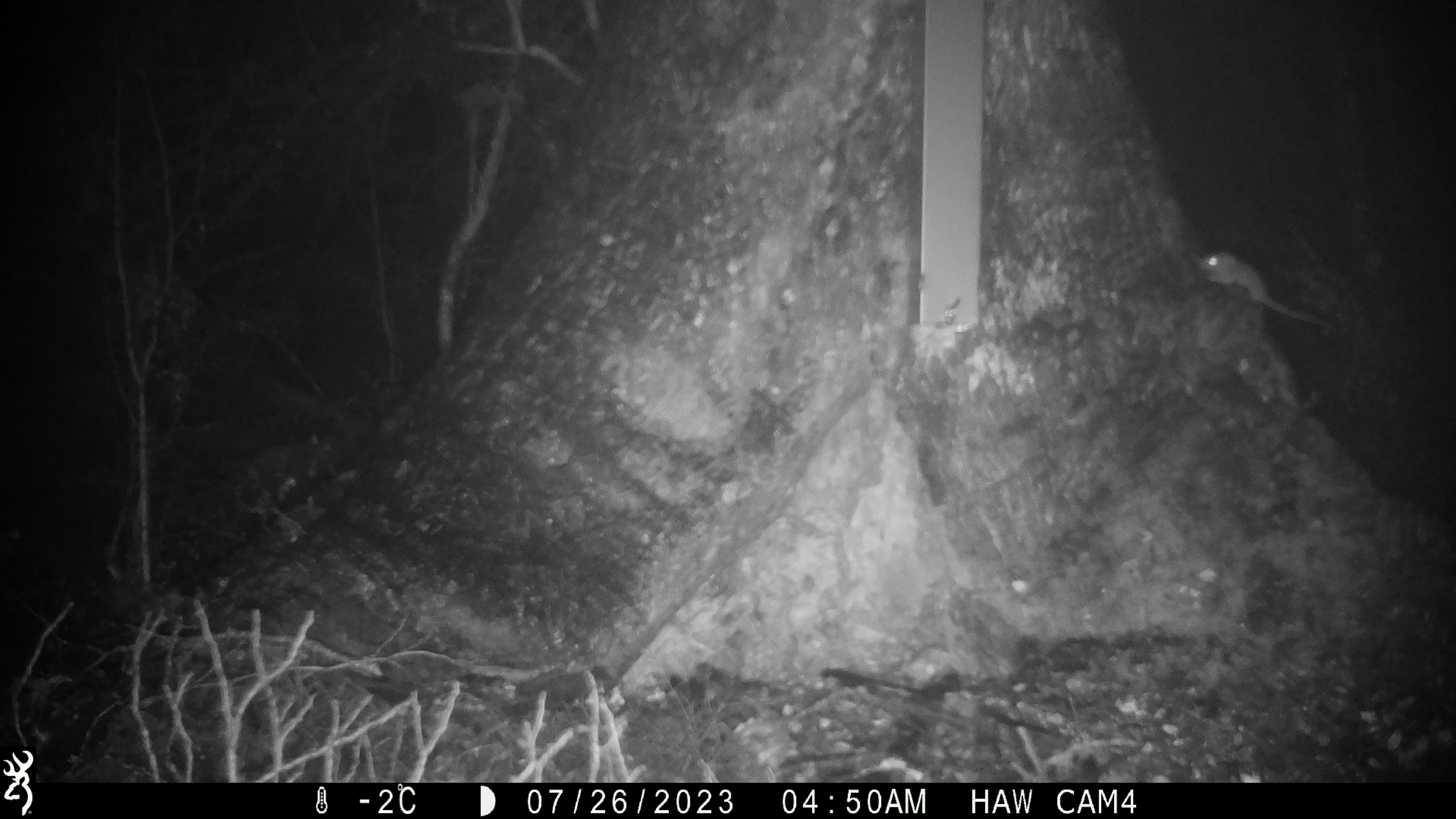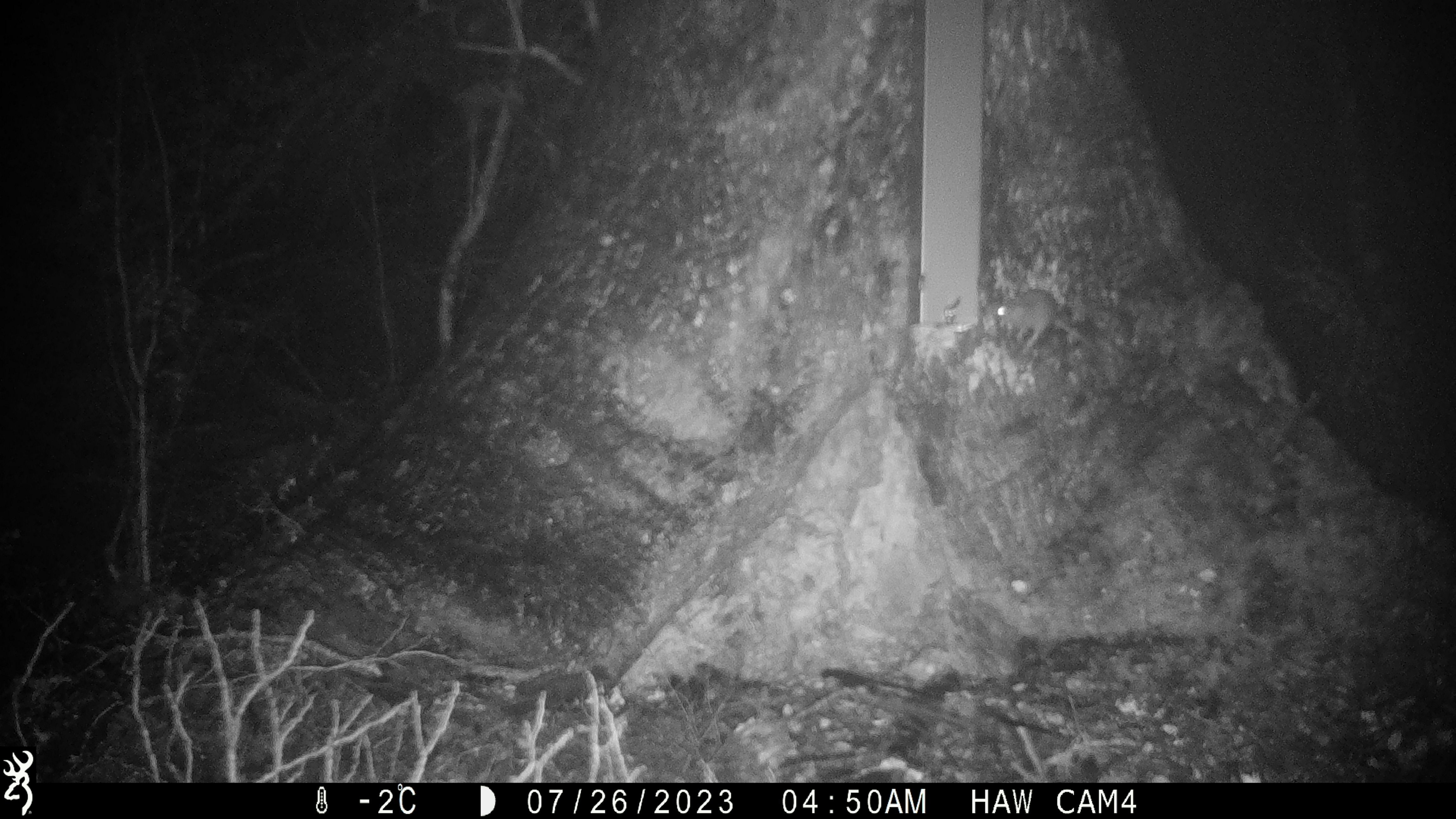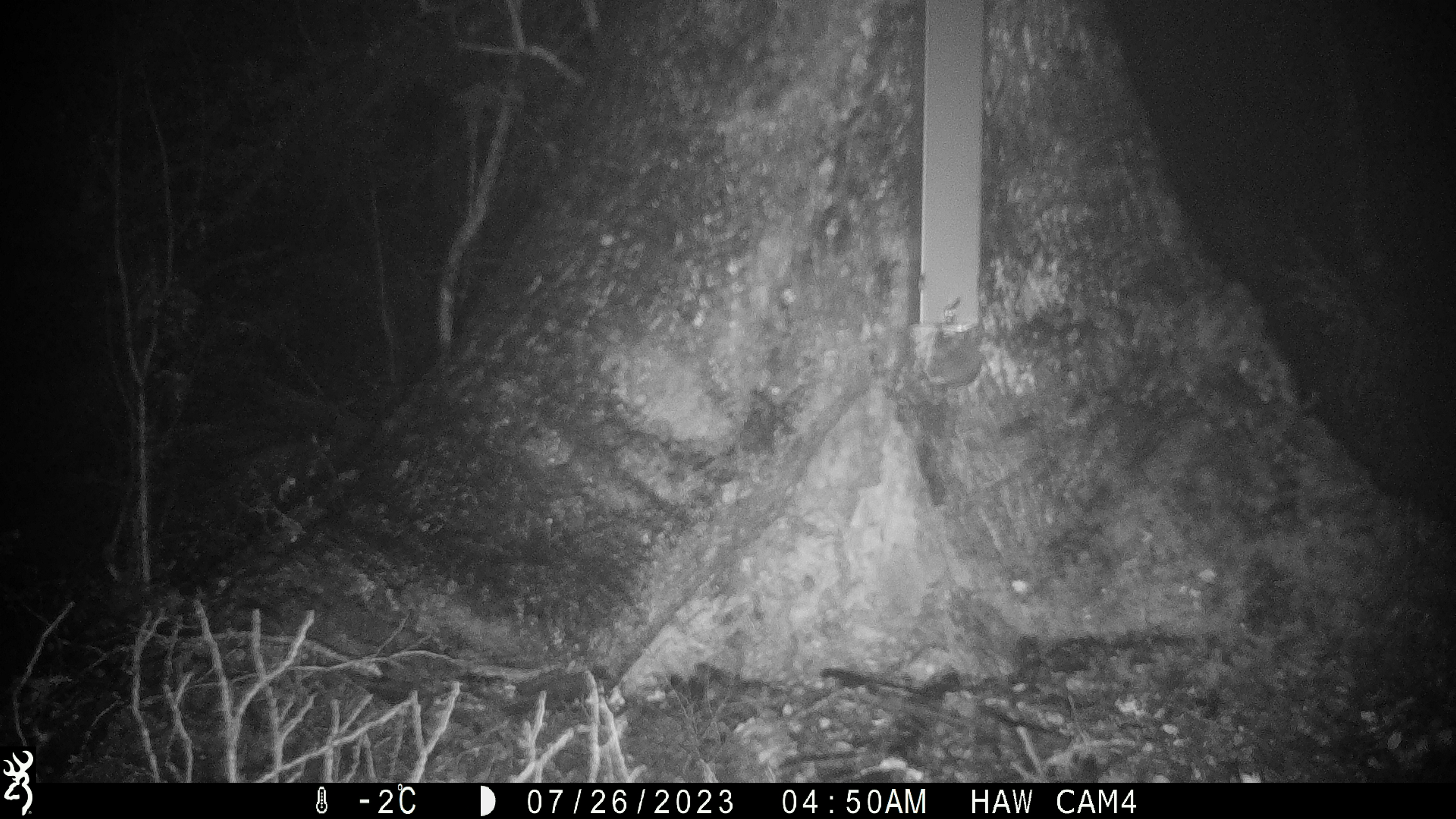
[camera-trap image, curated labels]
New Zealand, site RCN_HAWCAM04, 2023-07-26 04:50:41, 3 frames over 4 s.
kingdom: Animalia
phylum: Chordata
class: Mammalia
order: Rodentia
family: Muridae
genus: Mus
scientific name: Mus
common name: mouse